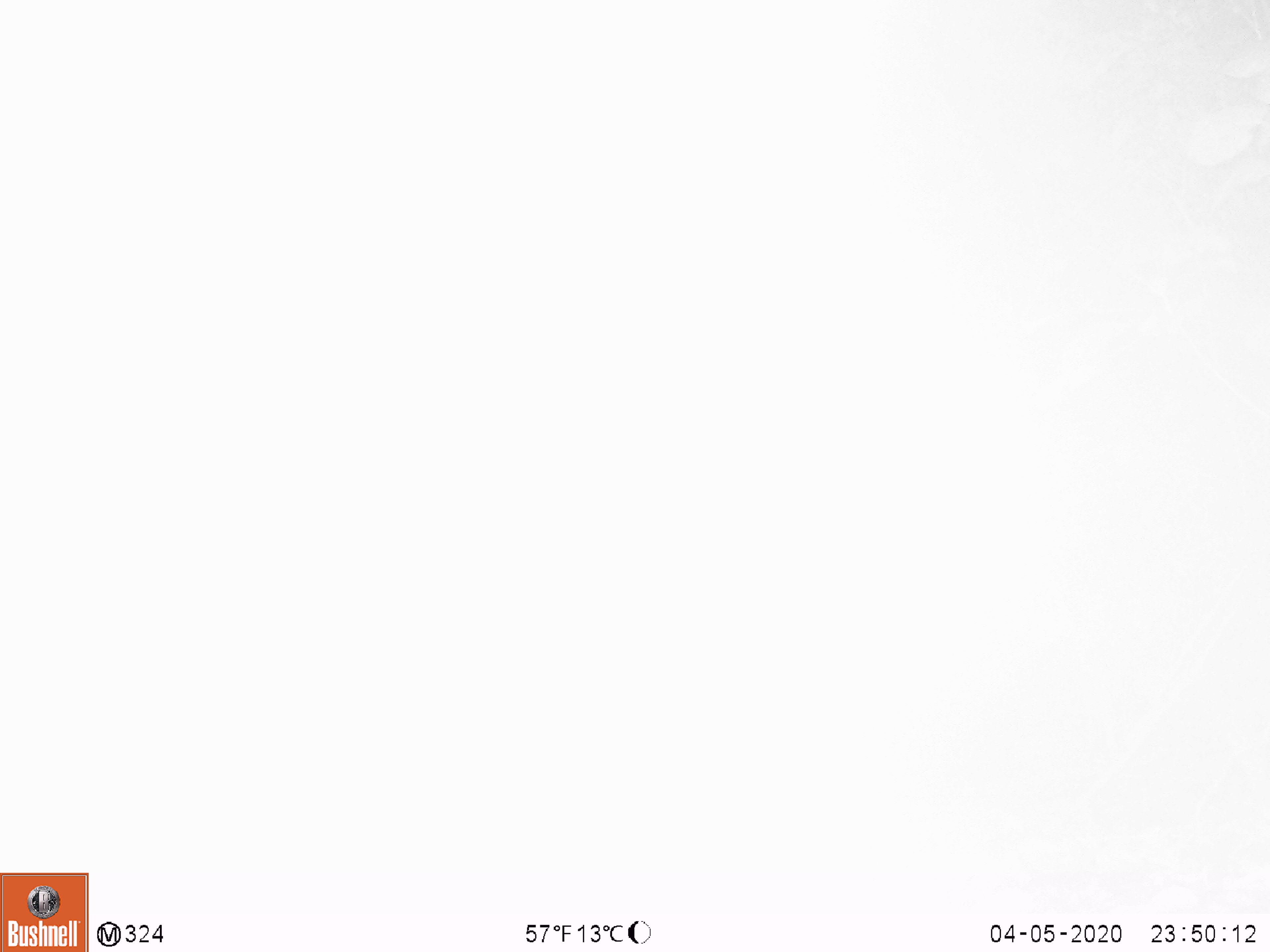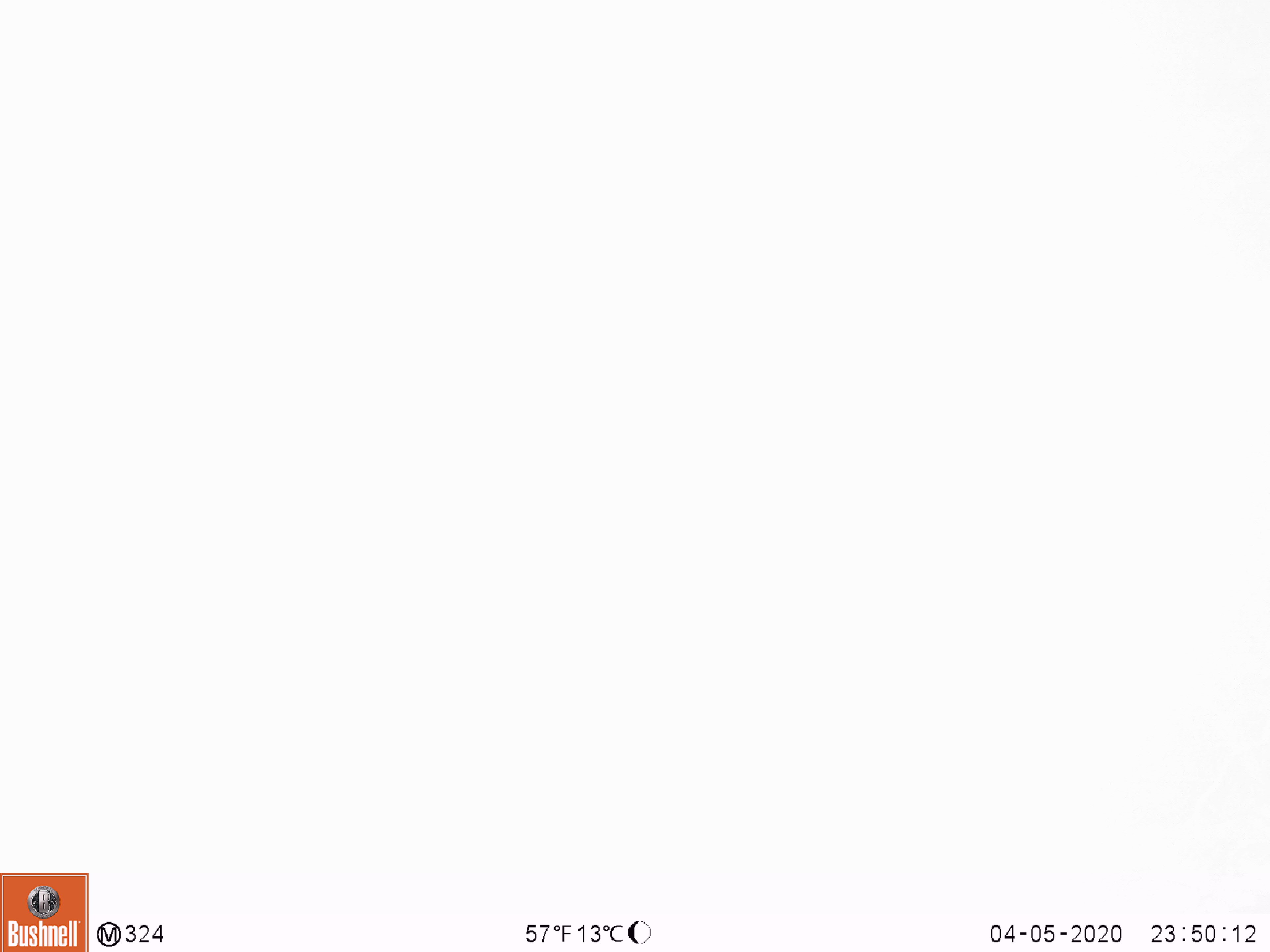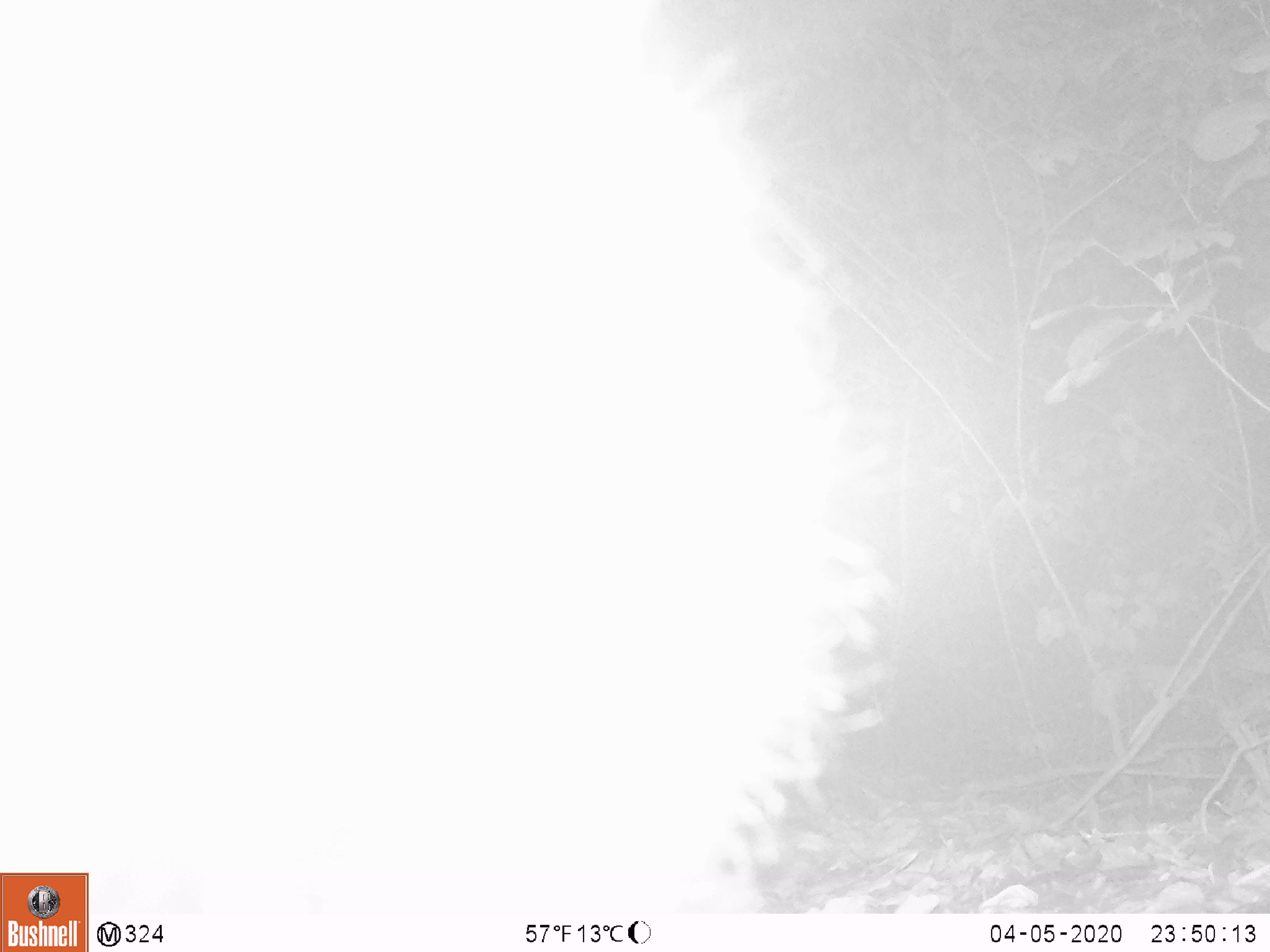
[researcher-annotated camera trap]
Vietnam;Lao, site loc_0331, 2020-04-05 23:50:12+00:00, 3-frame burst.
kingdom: Animalia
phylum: Chordata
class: Mammalia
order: Carnivora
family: Ursidae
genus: Ursus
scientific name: Ursus thibetanus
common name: asian black bear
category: asiatic black bear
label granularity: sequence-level